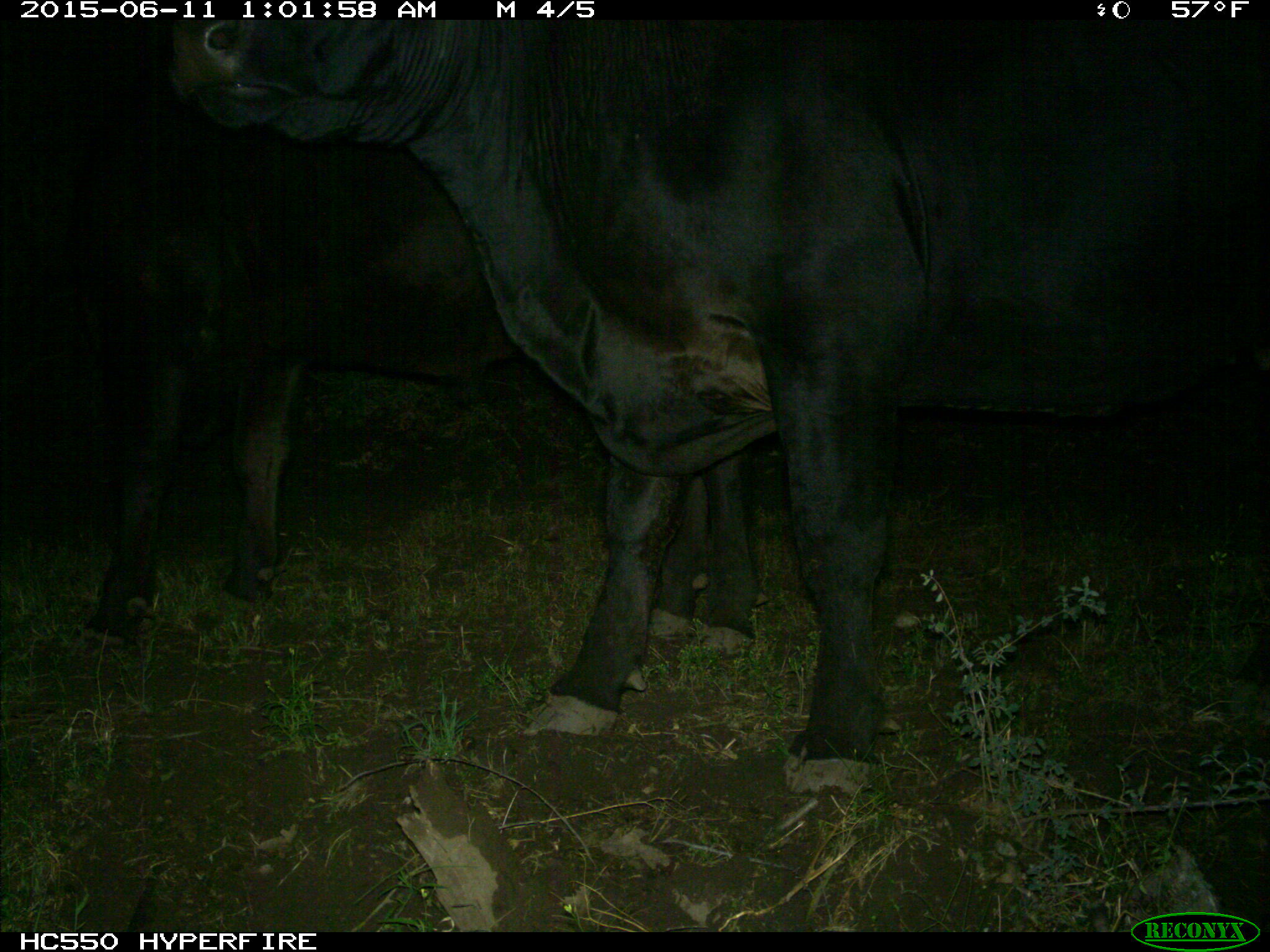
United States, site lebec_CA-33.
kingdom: Animalia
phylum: Chordata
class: Mammalia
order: Artiodactyla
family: Bovidae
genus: Bos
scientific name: Bos taurus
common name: domestic cow